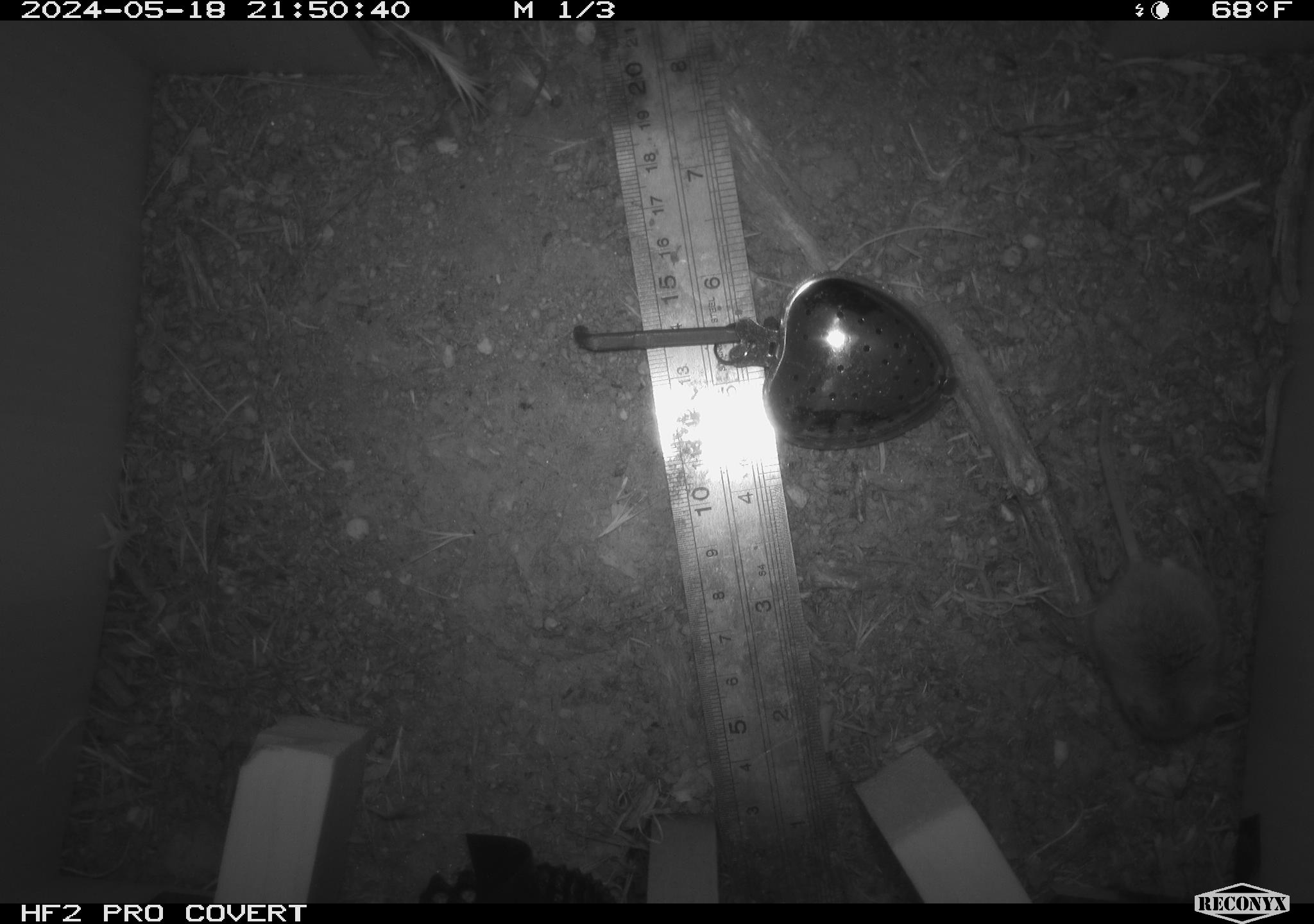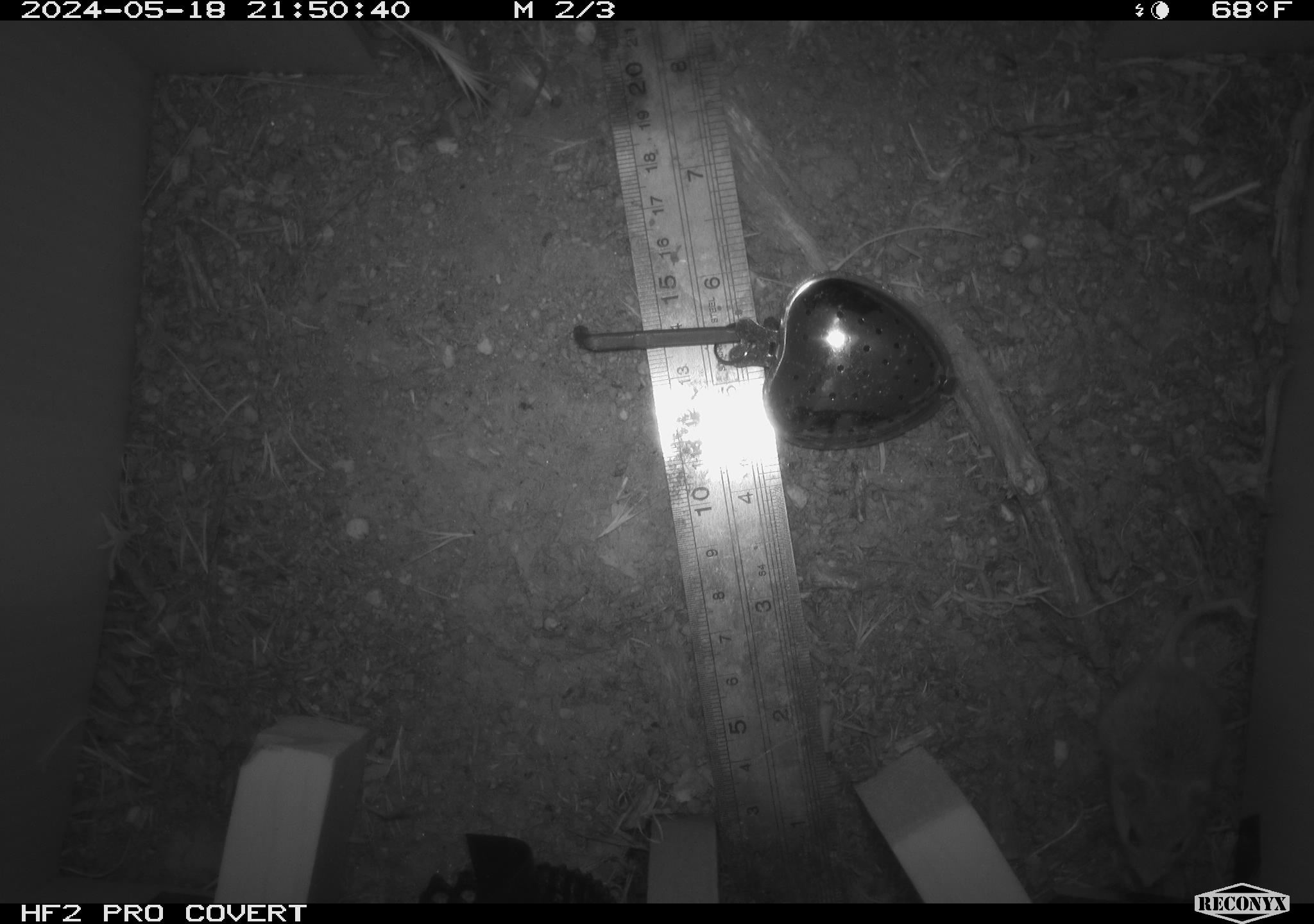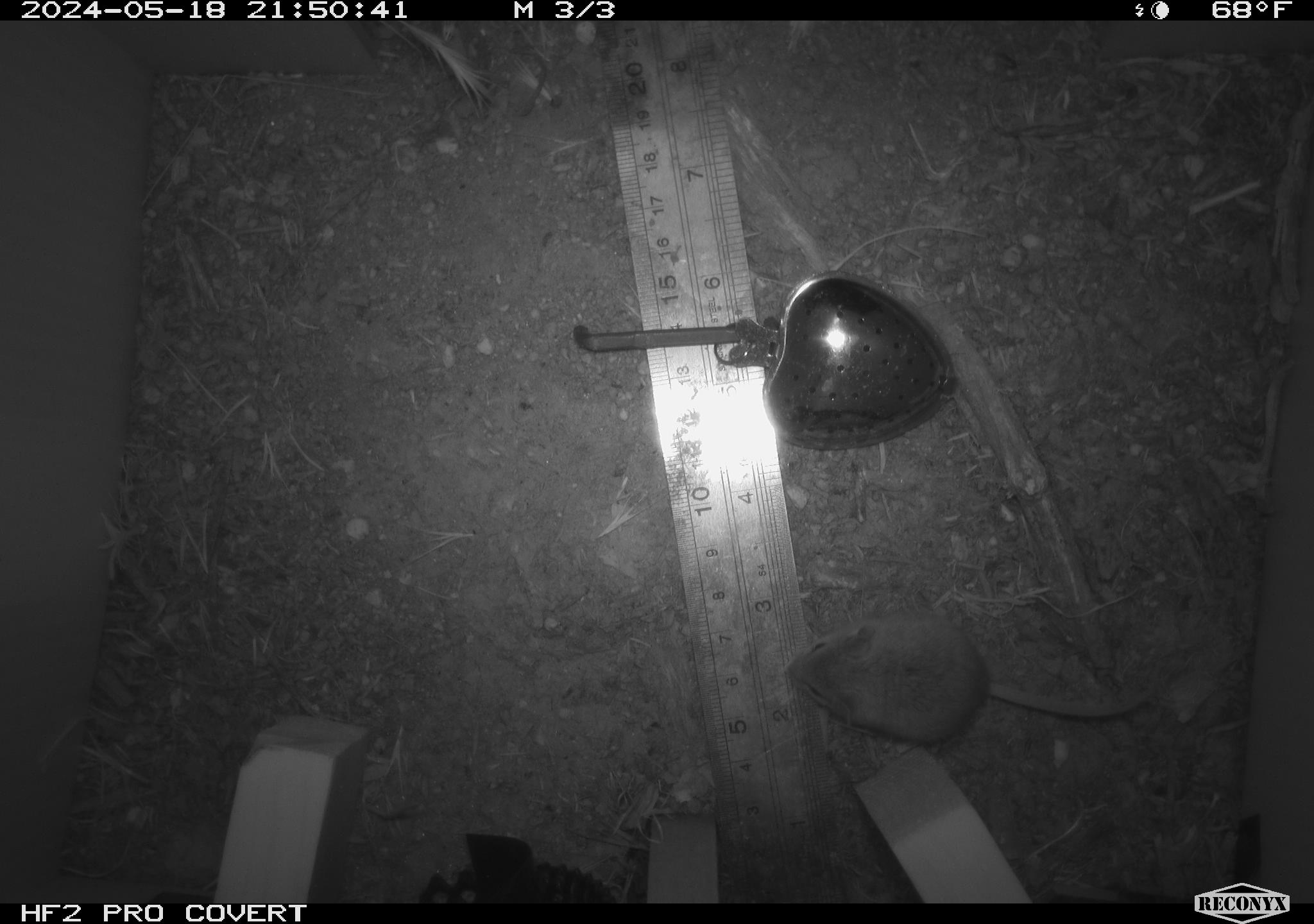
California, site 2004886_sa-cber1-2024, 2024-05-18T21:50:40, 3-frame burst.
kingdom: Animalia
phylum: Chordata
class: Mammalia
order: Rodentia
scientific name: Rodentia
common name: mouse species